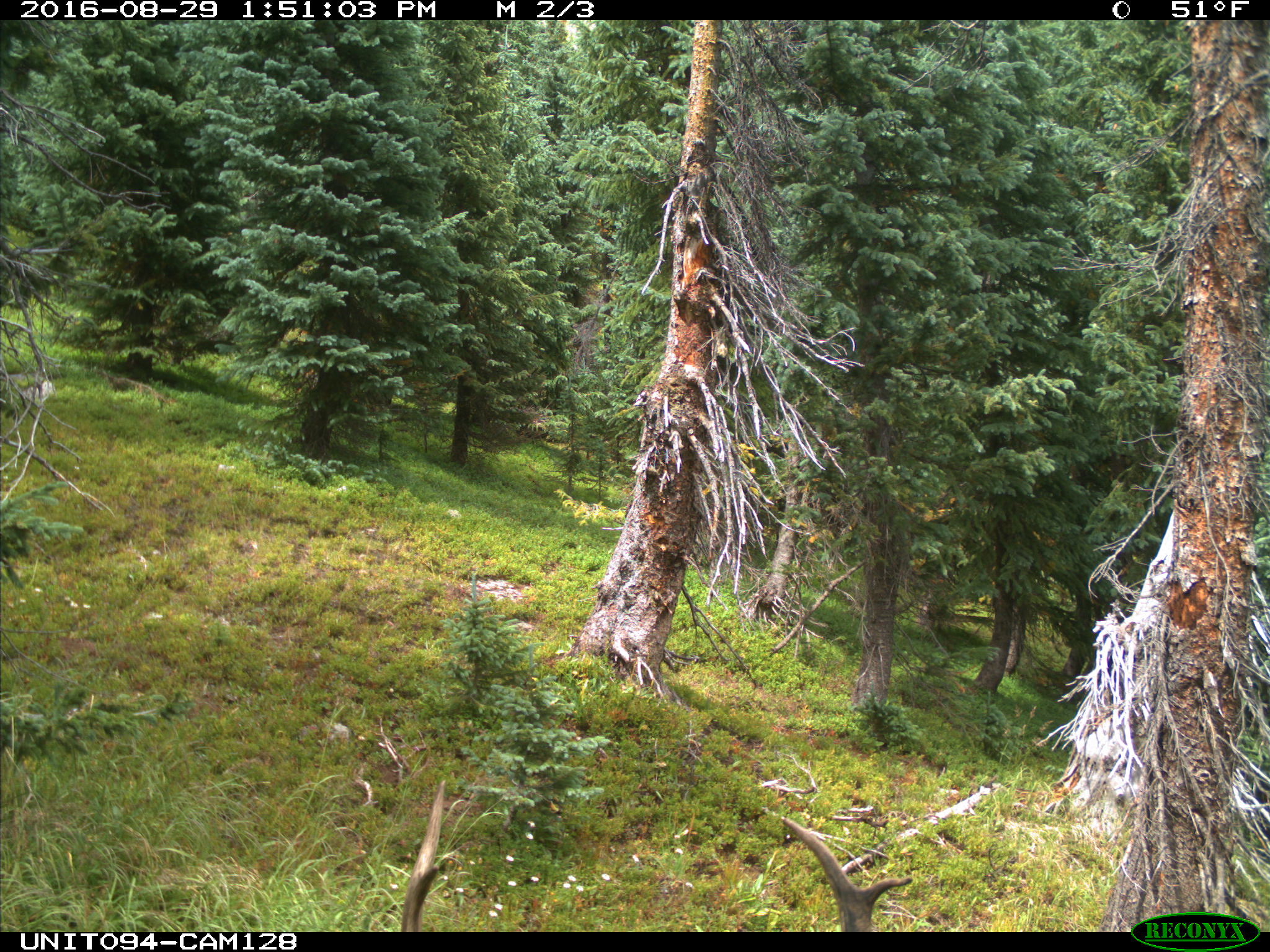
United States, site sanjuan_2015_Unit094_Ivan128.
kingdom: Animalia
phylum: Chordata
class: Mammalia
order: Artiodactyla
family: Cervidae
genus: Cervus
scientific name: Cervus elaphus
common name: red deer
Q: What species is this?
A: Cervus elaphus (red deer).